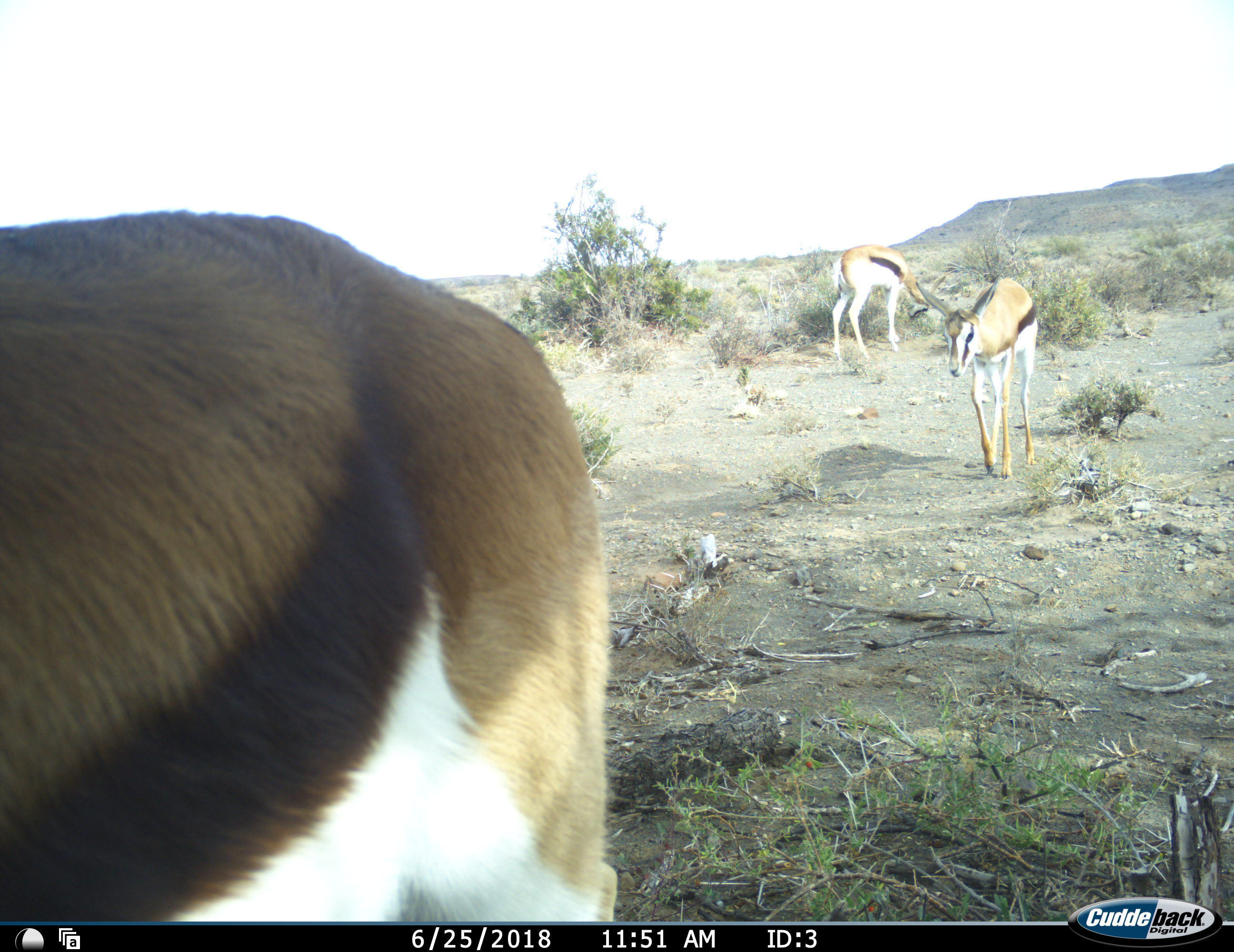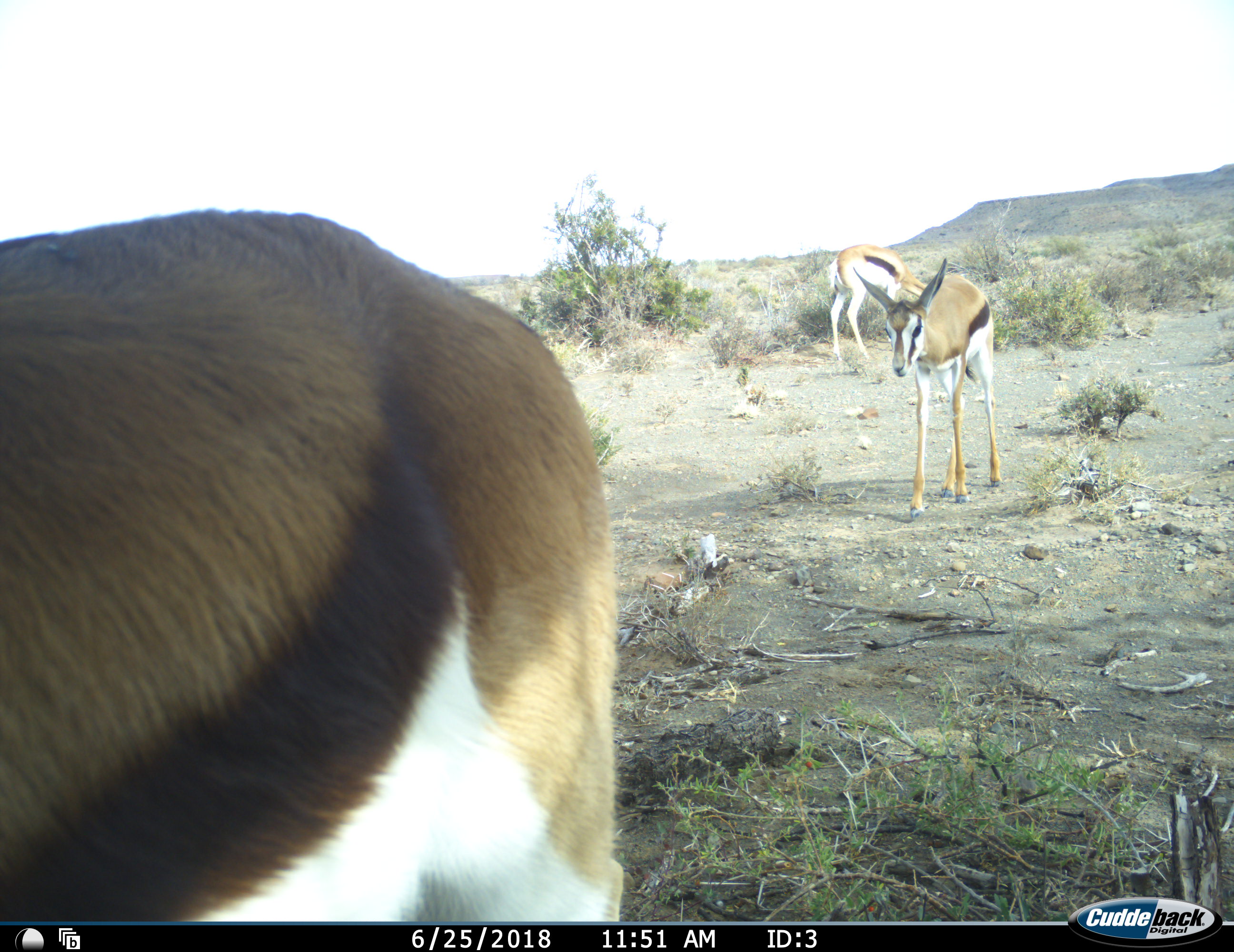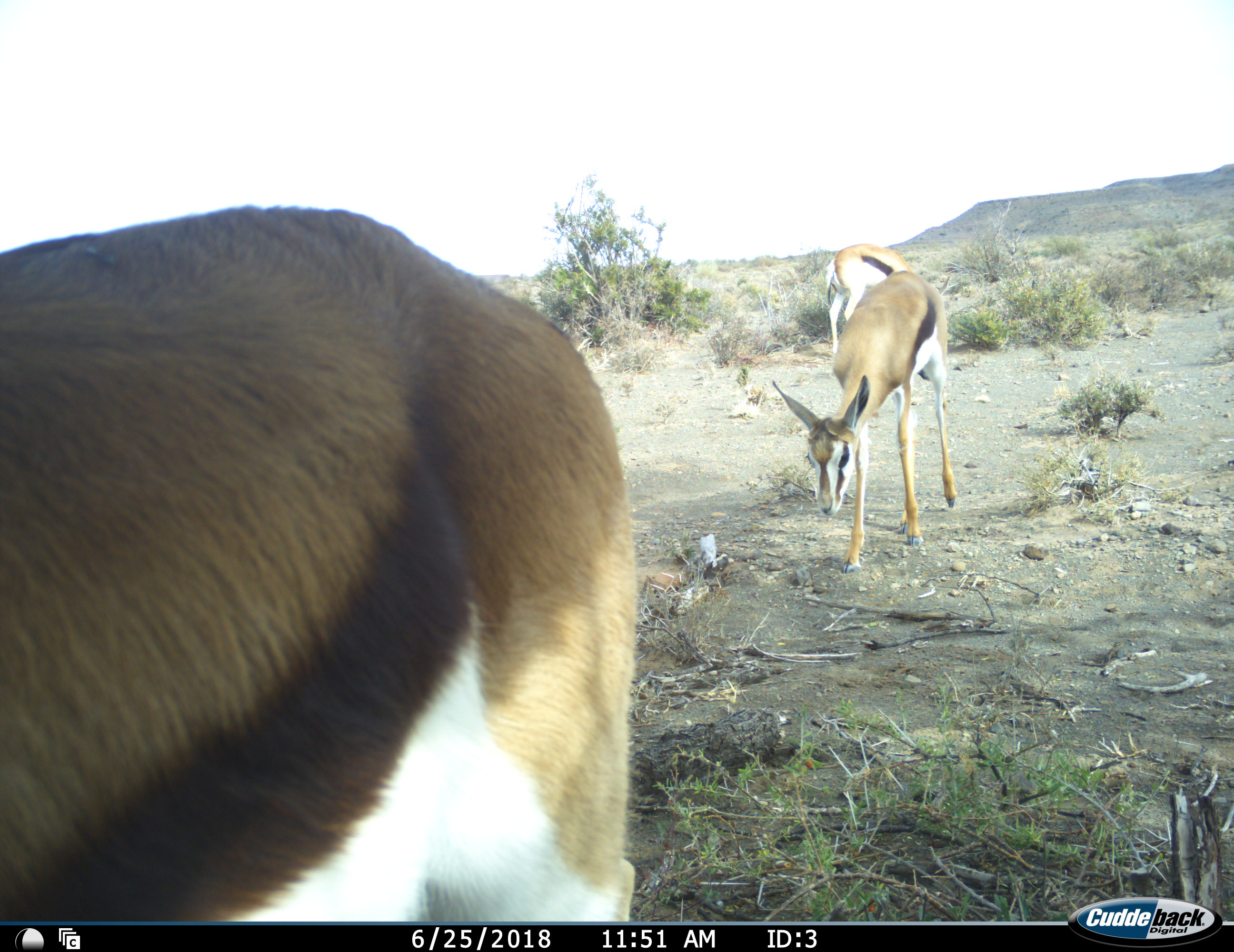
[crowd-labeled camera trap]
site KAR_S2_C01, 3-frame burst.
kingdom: Animalia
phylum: Chordata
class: Mammalia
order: Artiodactyla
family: Bovidae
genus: Antidorcas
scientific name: Antidorcas marsupialis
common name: springbok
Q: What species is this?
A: Springbok (Antidorcas marsupialis).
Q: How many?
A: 3.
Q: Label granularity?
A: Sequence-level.